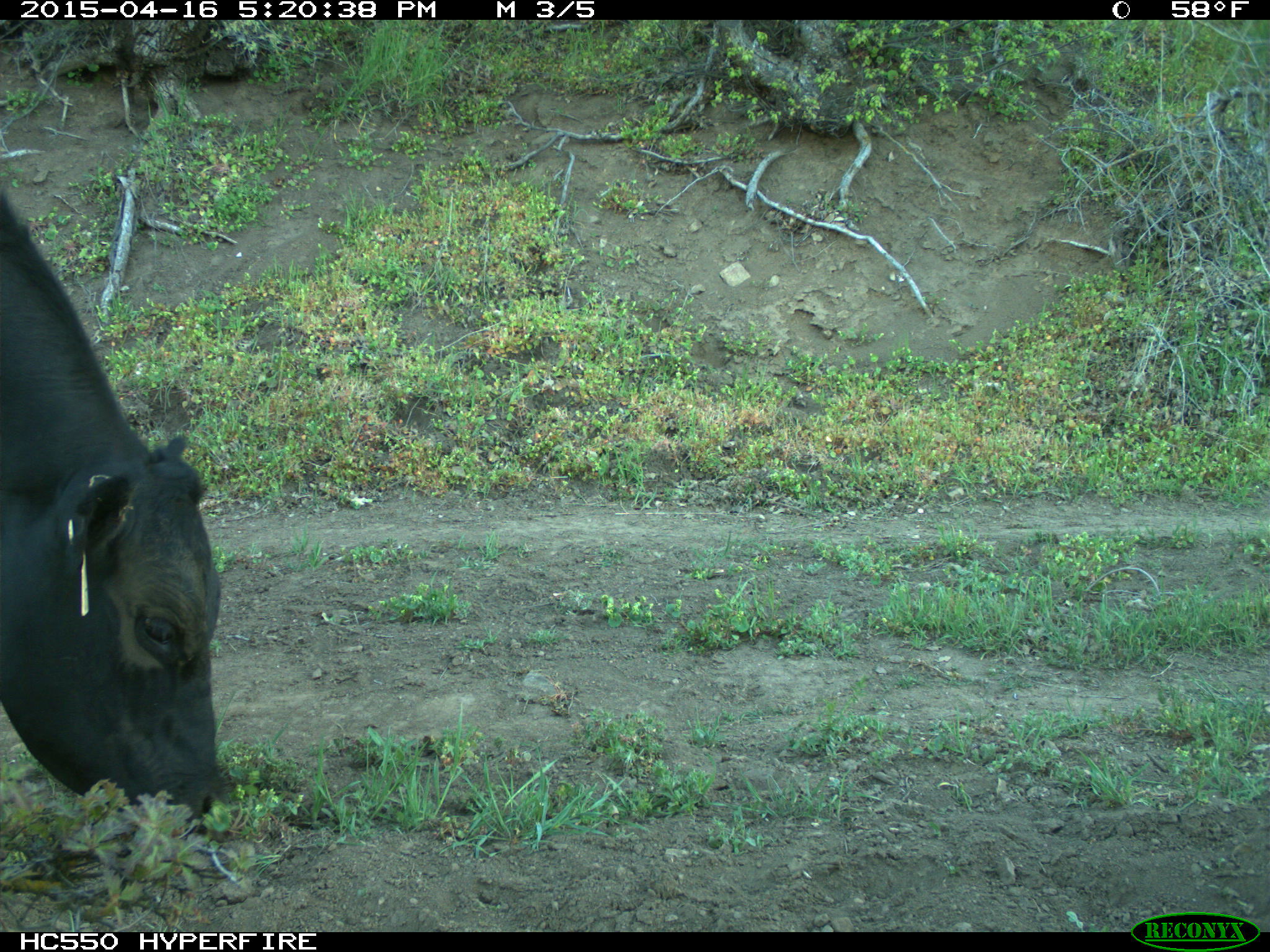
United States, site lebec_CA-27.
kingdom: Animalia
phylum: Chordata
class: Mammalia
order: Artiodactyla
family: Bovidae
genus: Bos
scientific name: Bos taurus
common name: domestic cow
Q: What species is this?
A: Bos taurus (domestic cow).